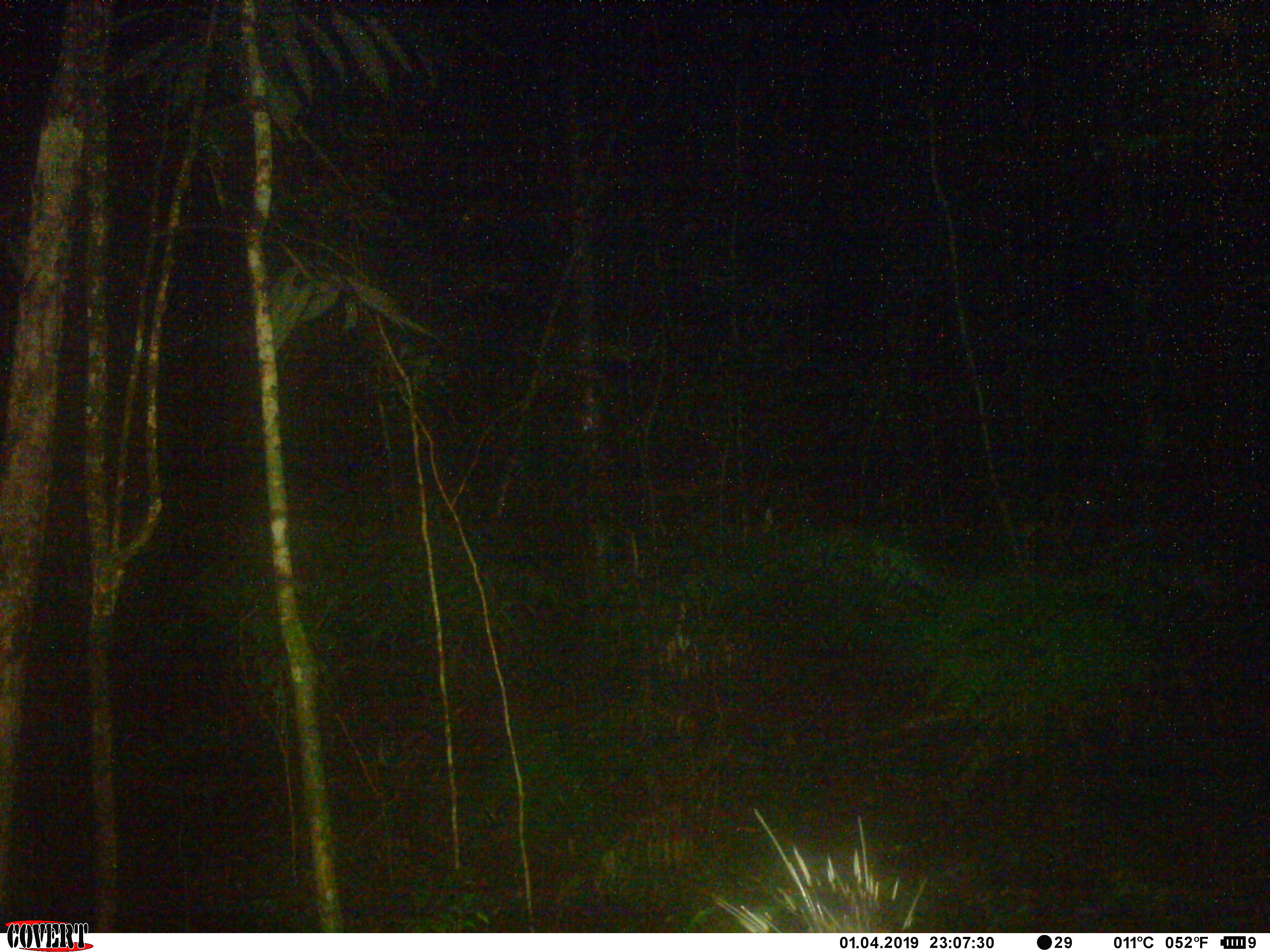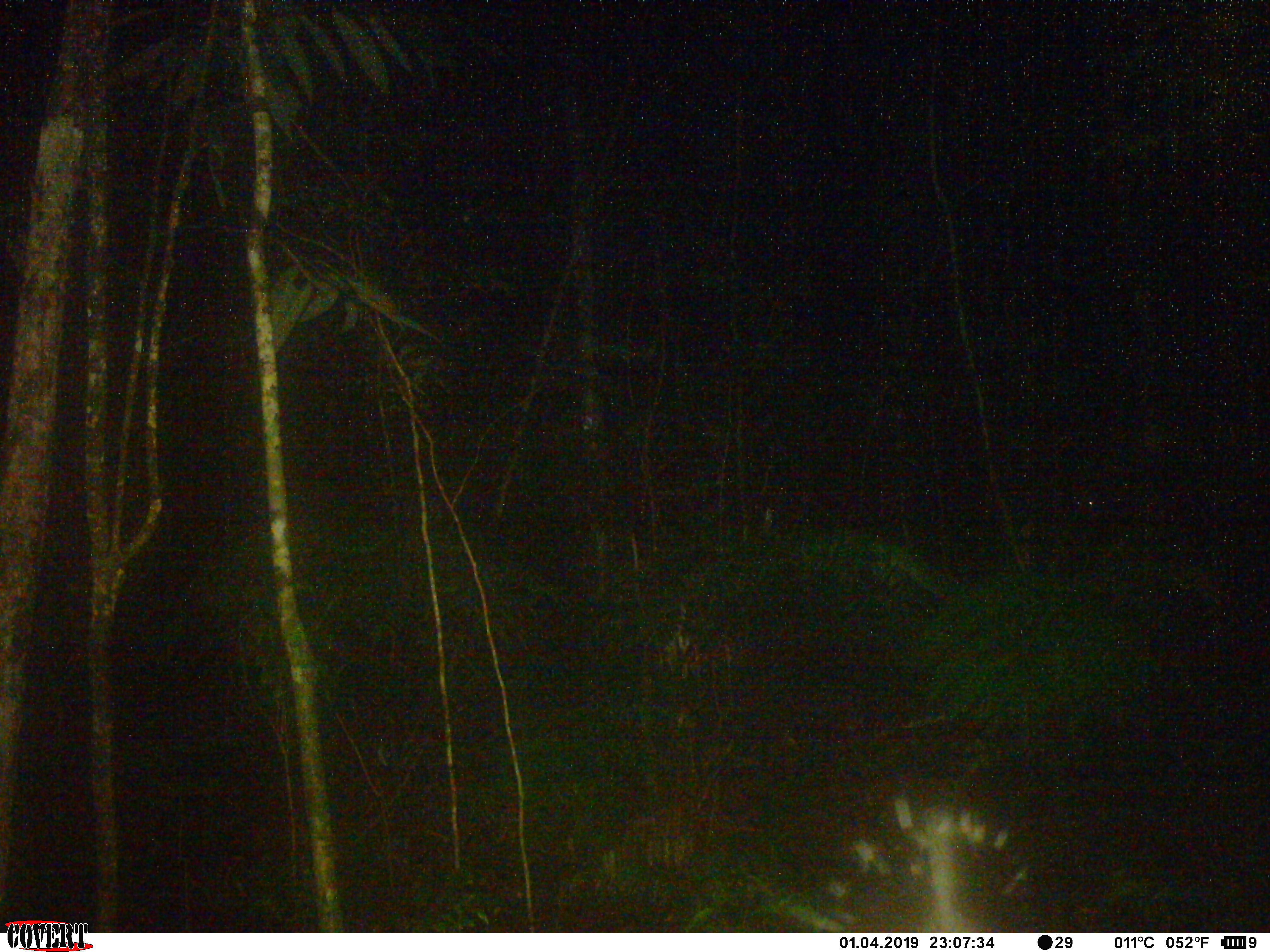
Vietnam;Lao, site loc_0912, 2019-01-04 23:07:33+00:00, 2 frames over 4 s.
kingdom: Animalia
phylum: Chordata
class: Mammalia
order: Rodentia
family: Hystricidae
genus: Hystrix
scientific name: Hystrix brachyura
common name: malayan porcupine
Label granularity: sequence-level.